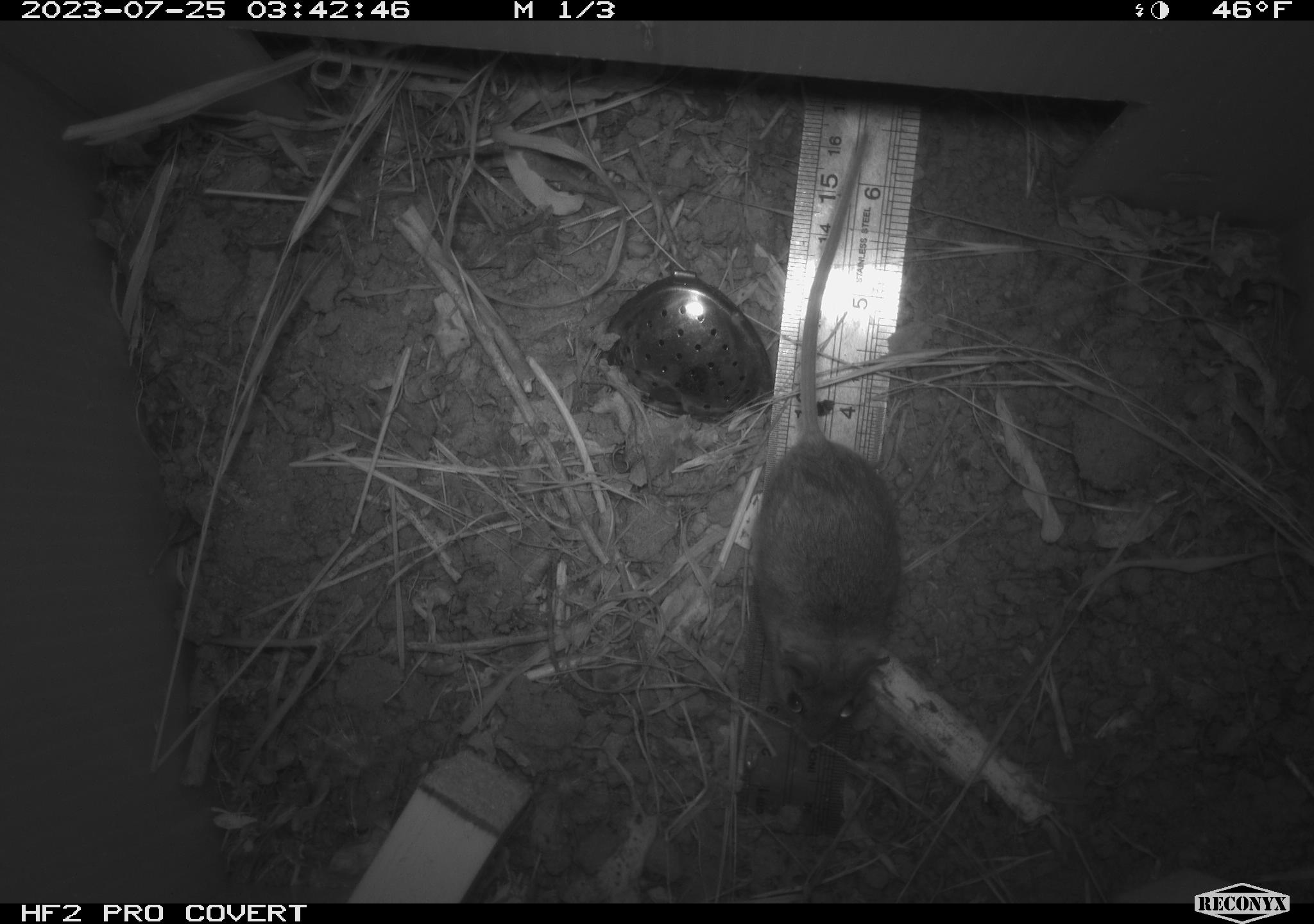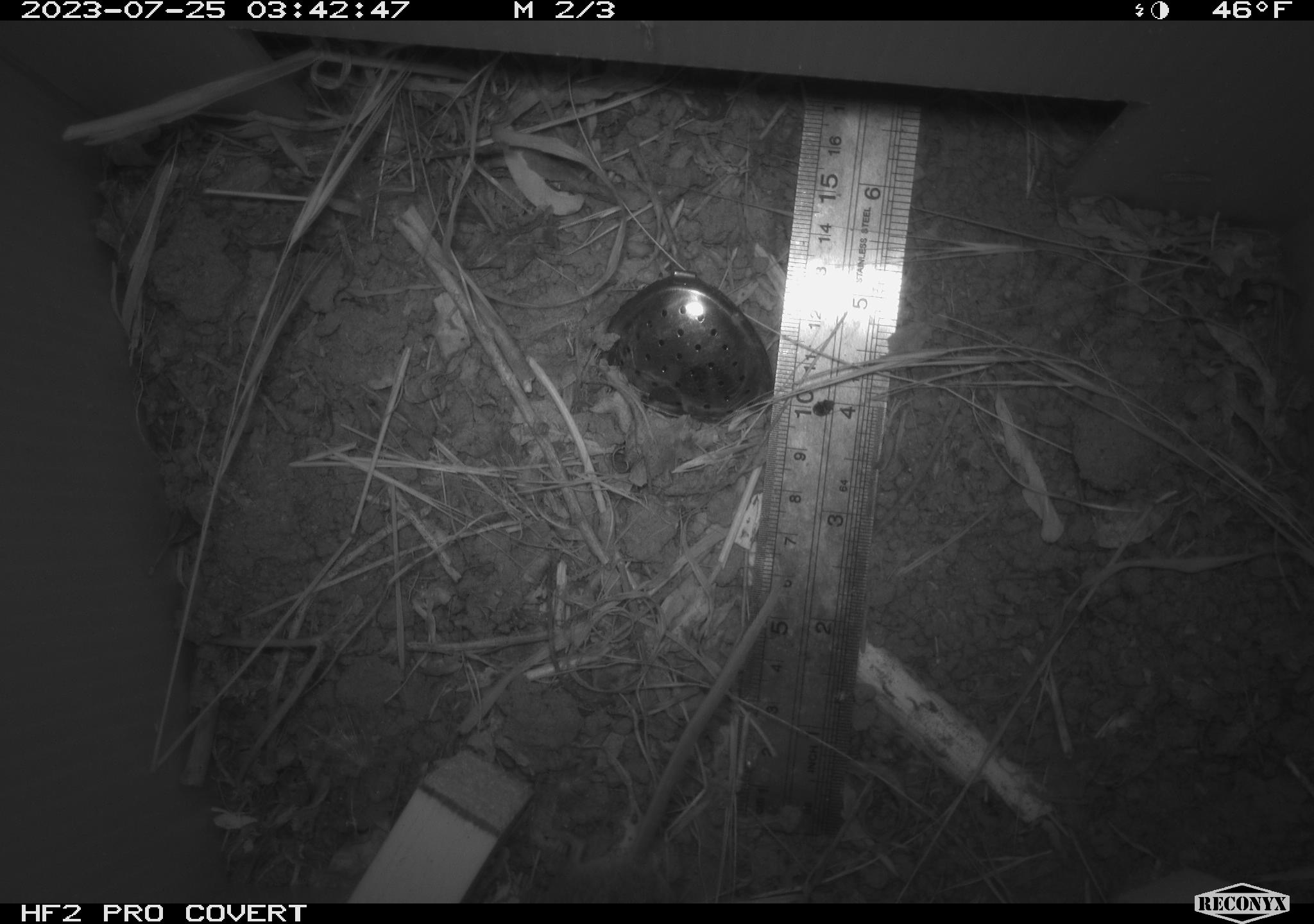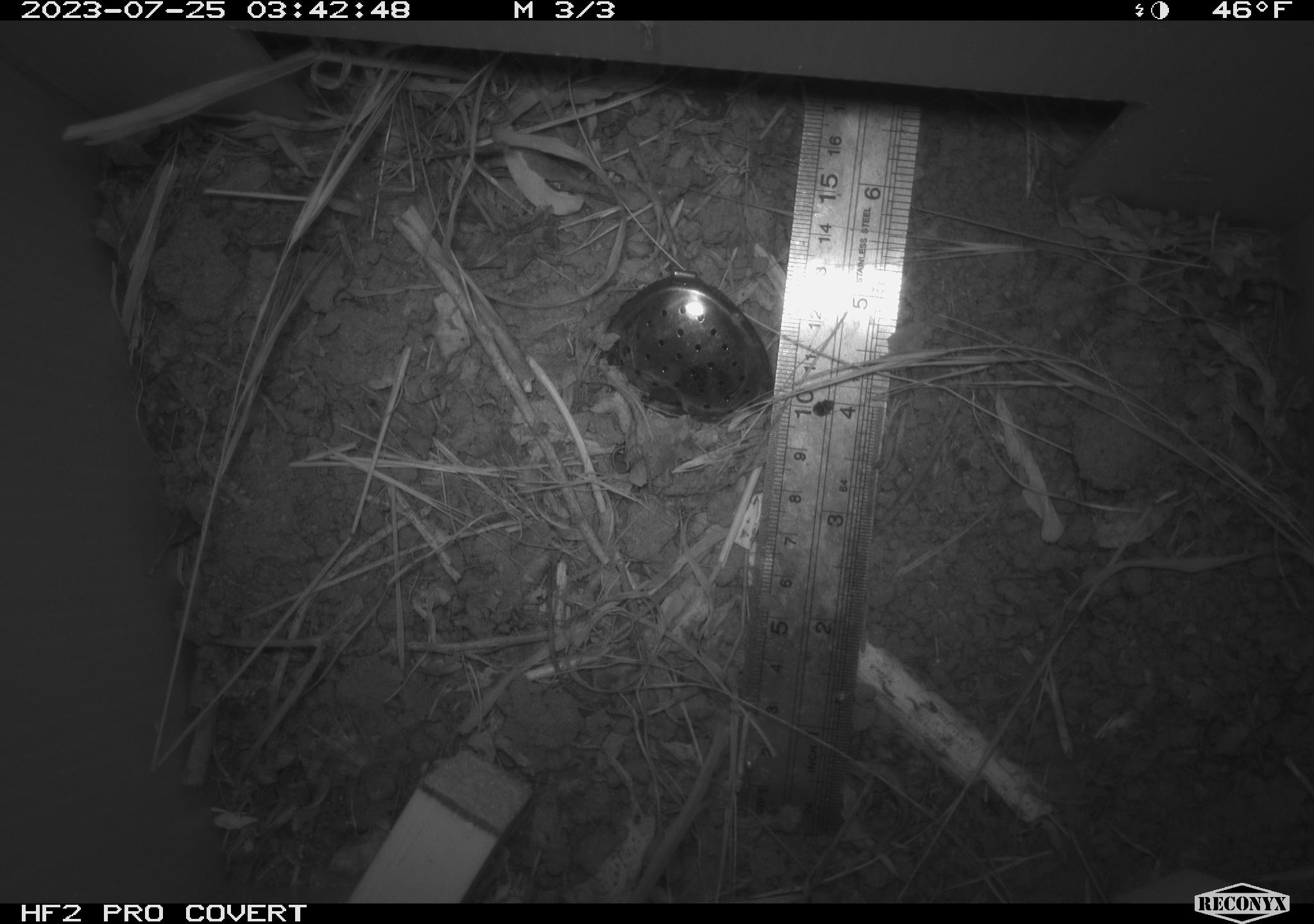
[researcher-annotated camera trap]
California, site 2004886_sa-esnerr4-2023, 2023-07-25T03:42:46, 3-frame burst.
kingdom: Animalia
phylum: Chordata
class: Mammalia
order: Rodentia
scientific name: Rodentia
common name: mouse species